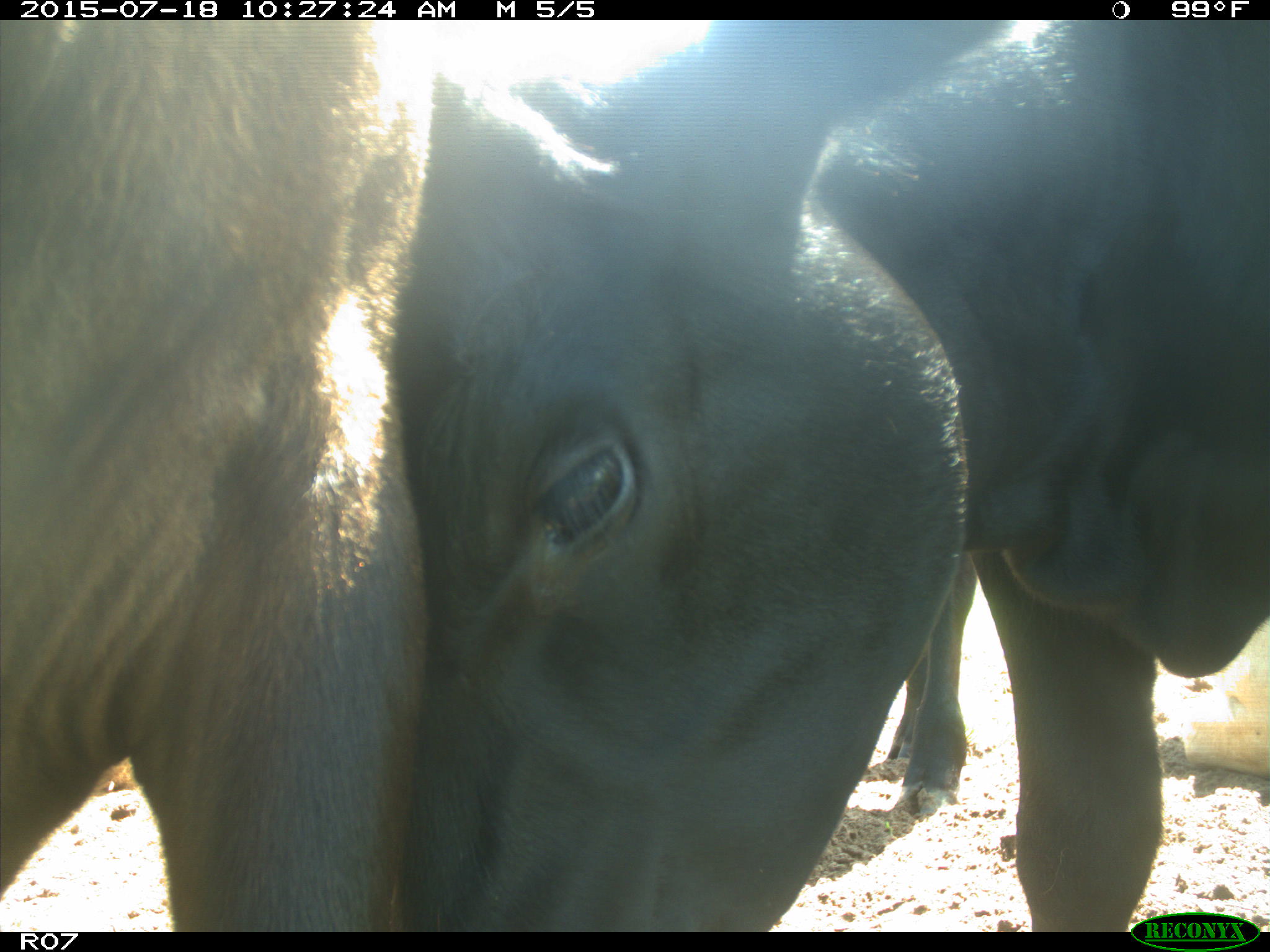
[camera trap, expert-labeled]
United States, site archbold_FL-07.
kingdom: Animalia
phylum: Chordata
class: Mammalia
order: Artiodactyla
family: Bovidae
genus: Bos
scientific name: Bos taurus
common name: domestic cow